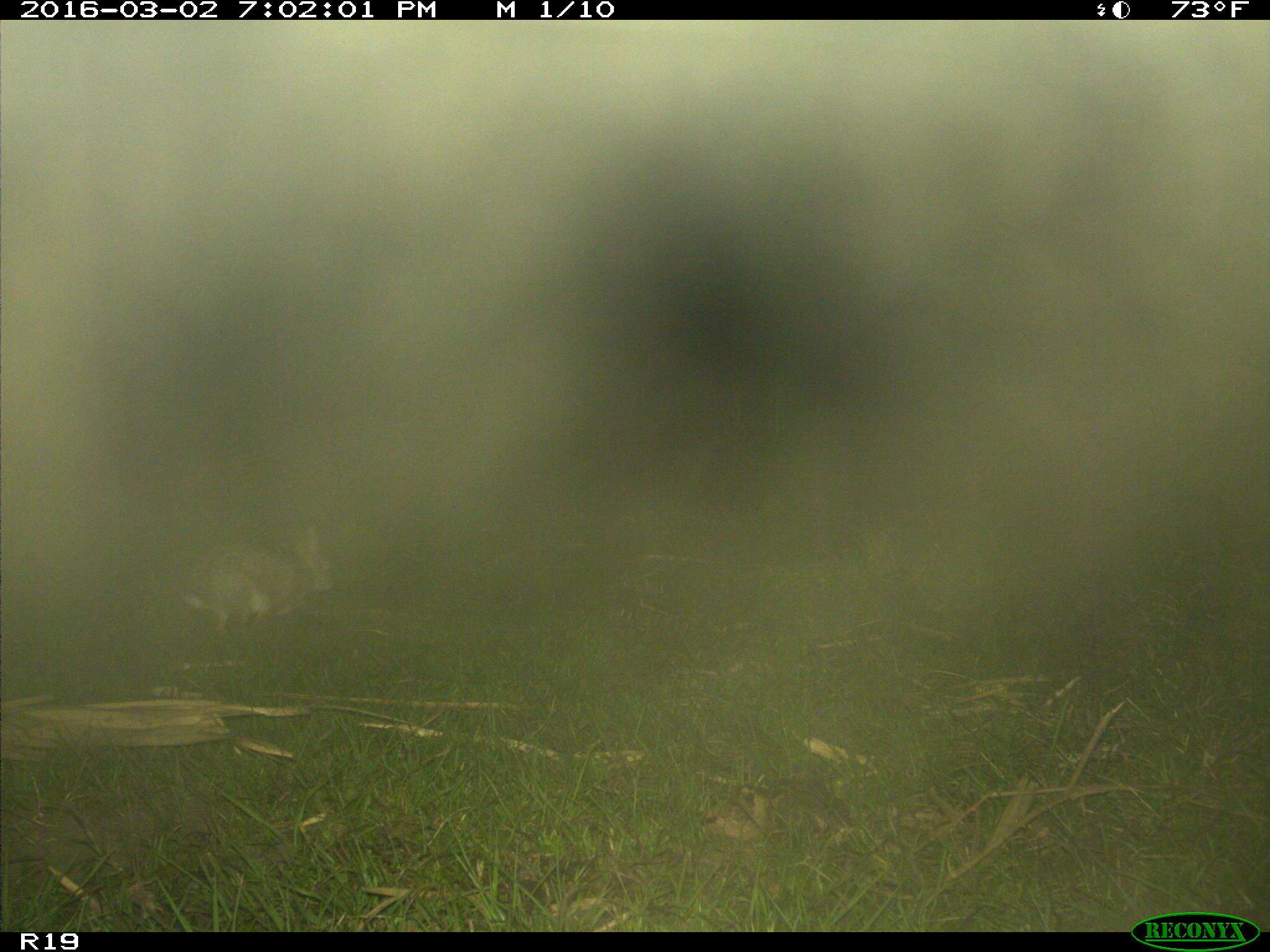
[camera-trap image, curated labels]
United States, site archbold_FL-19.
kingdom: Animalia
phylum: Chordata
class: Mammalia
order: Lagomorpha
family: Leporidae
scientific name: Leporidae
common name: rabbits and hares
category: unidentified rabbit